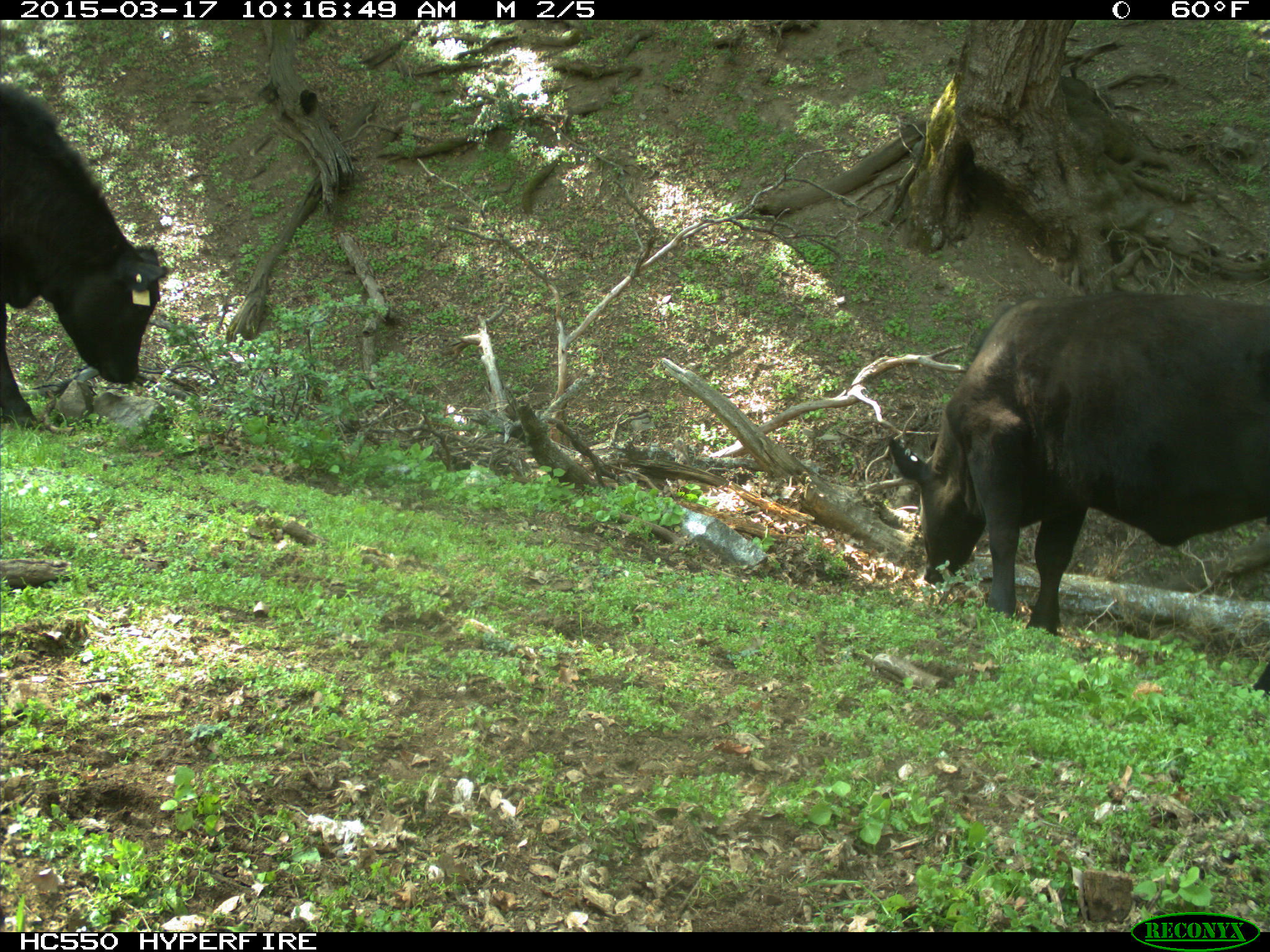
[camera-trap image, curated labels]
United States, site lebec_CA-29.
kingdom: Animalia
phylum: Chordata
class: Mammalia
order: Artiodactyla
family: Bovidae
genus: Bos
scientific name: Bos taurus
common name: domestic cow